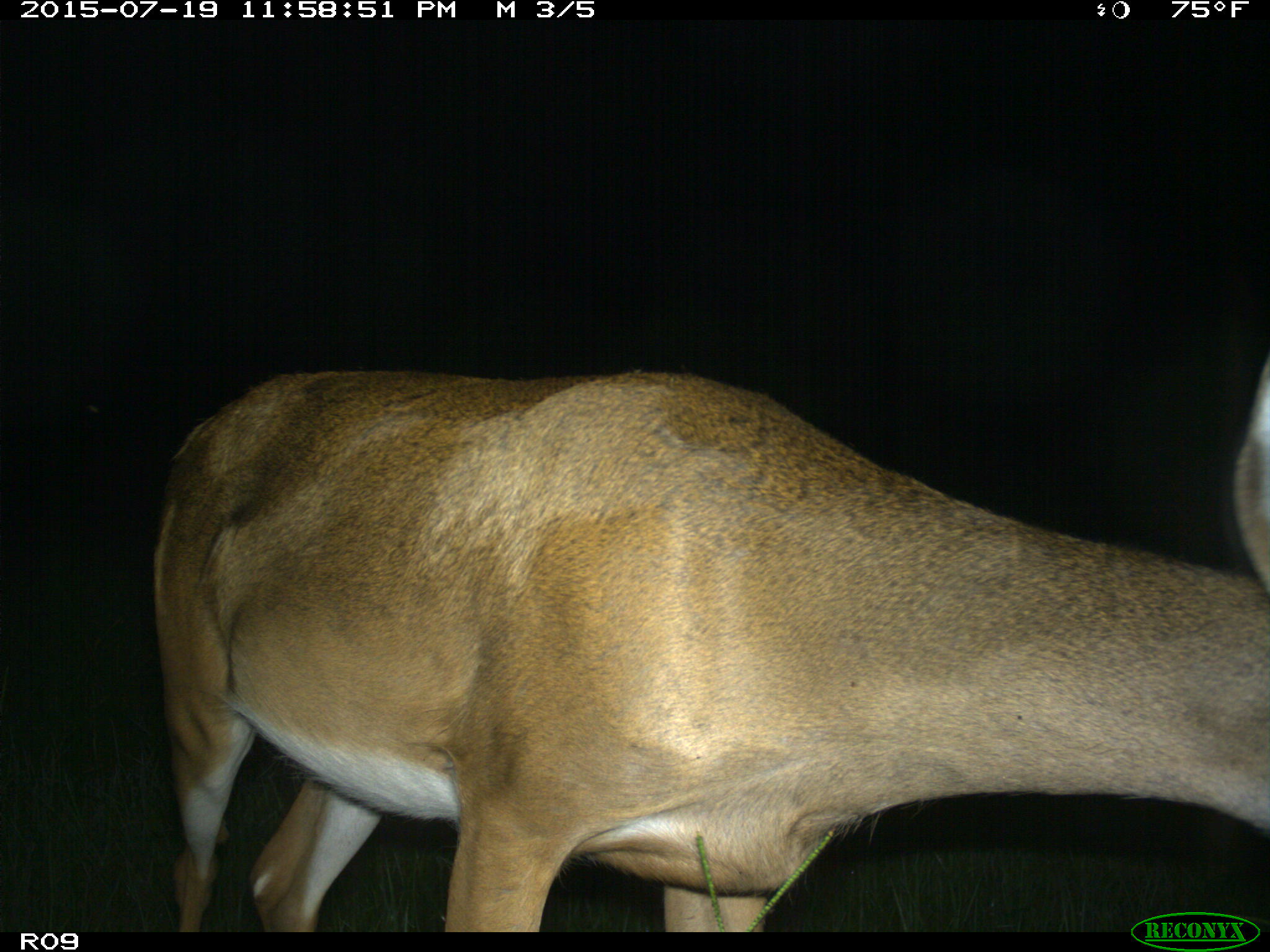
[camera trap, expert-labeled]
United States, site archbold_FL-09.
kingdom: Animalia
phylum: Chordata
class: Mammalia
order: Artiodactyla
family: Cervidae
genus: Odocoileus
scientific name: Odocoileus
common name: deer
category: unidentified deer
Unidentified deer (deer) (Odocoileus).